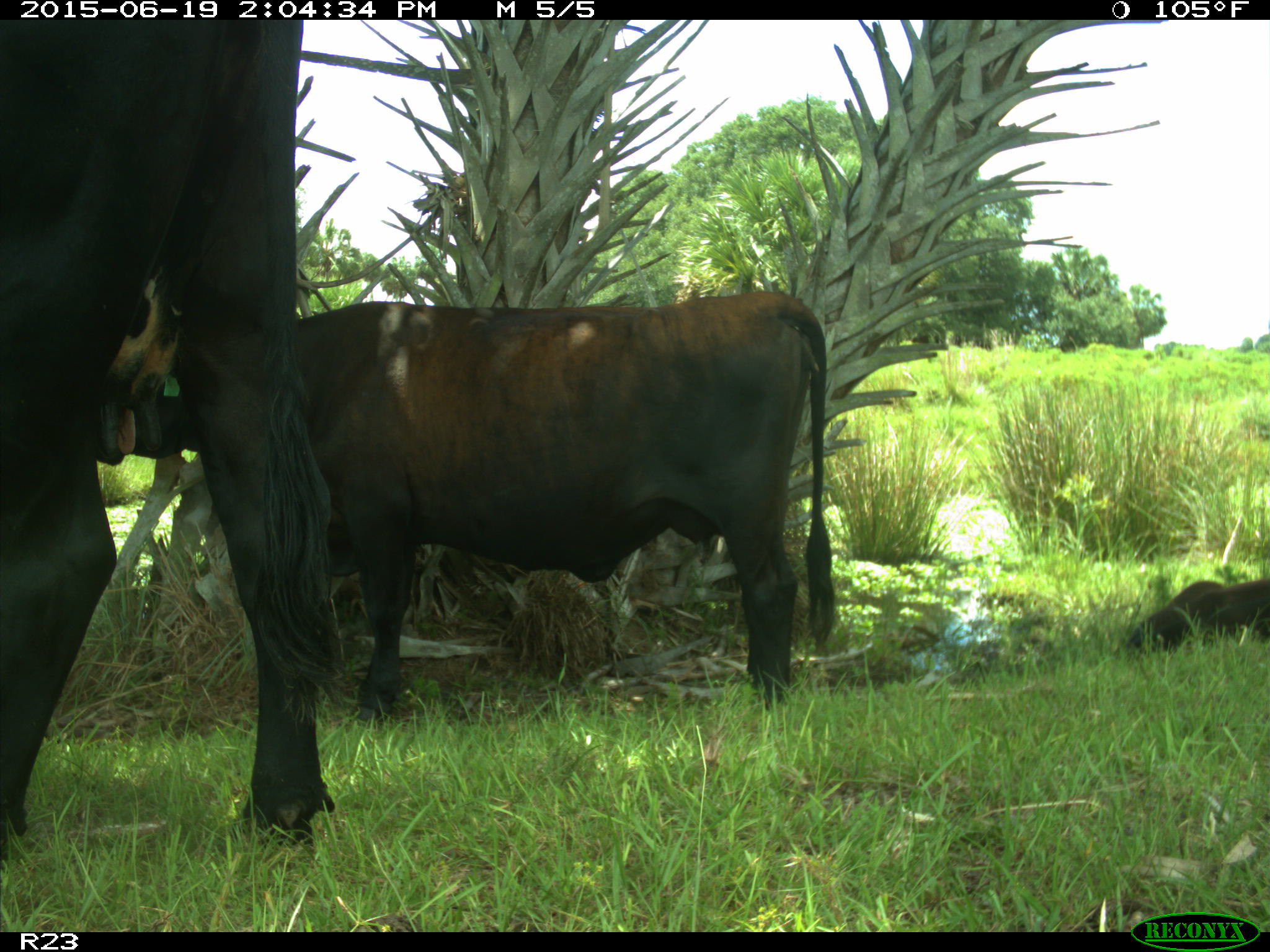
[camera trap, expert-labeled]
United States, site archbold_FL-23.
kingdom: Animalia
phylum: Chordata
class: Mammalia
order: Artiodactyla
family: Bovidae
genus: Bos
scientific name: Bos taurus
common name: domestic cow